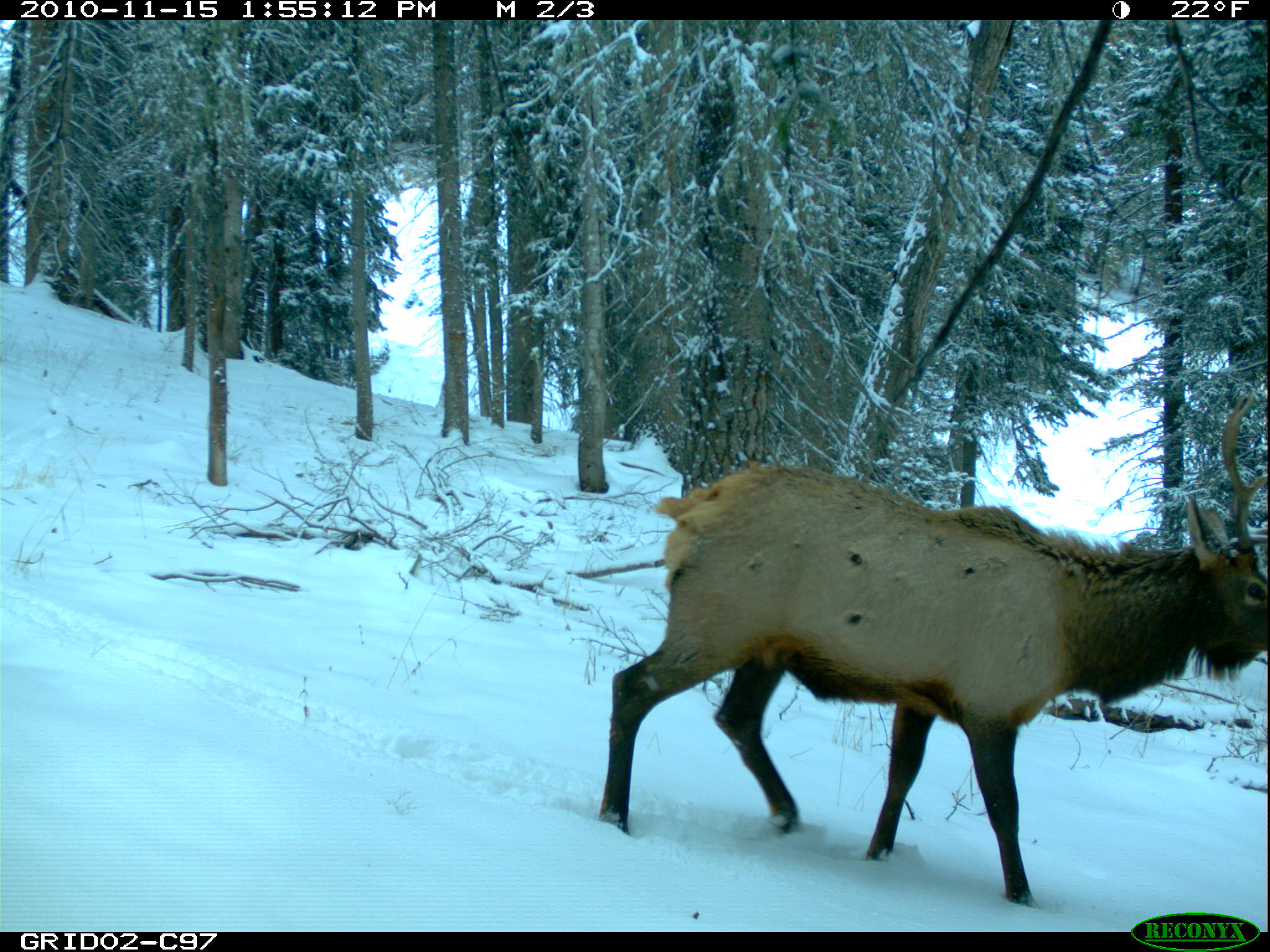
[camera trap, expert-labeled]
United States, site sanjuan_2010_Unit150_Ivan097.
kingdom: Animalia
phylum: Chordata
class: Mammalia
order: Artiodactyla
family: Cervidae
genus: Cervus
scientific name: Cervus elaphus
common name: red deer